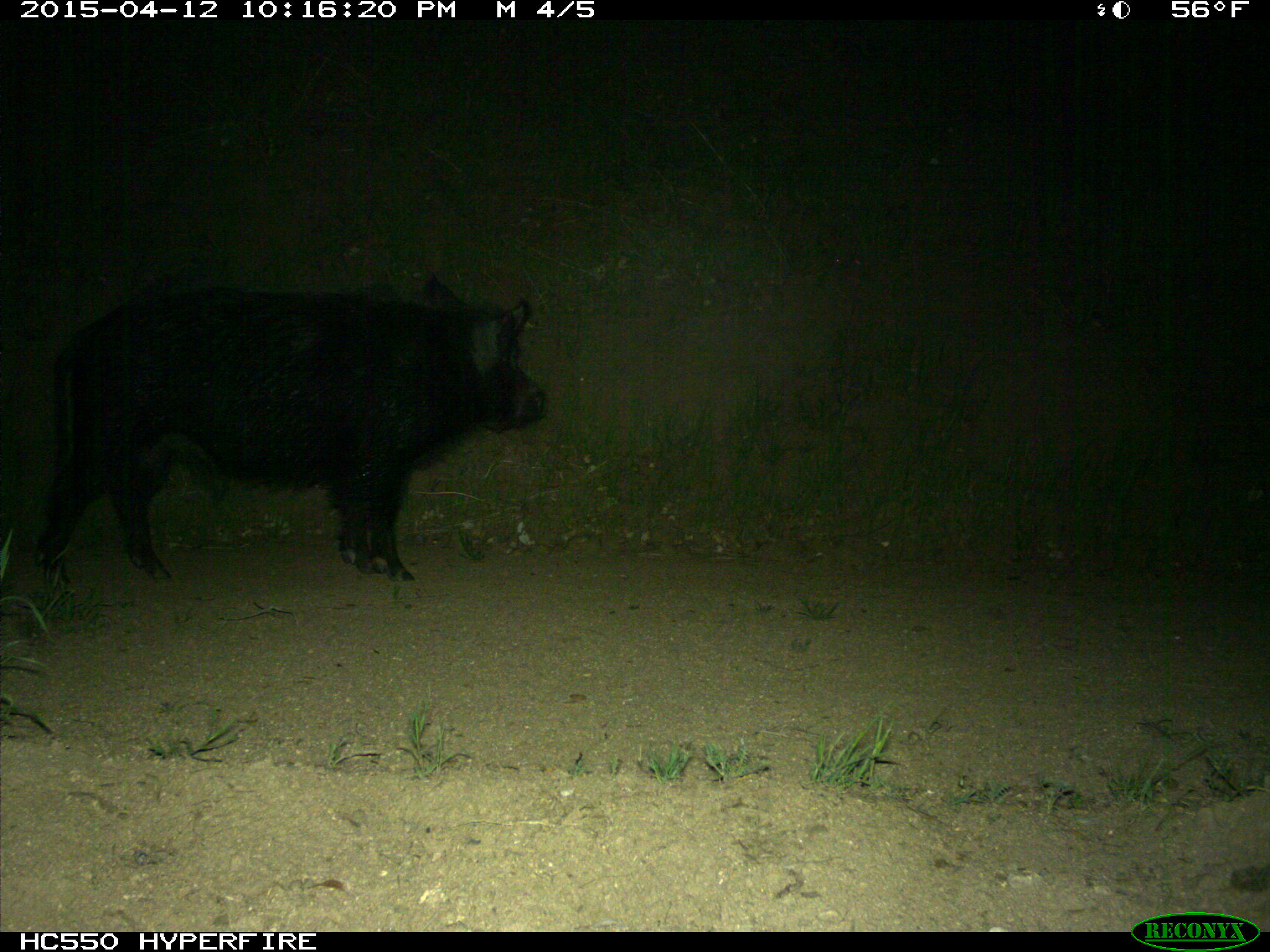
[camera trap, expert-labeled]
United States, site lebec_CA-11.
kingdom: Animalia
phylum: Chordata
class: Mammalia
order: Artiodactyla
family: Suidae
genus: Sus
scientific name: Sus scrofa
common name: wild boar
Sus scrofa (wild boar).